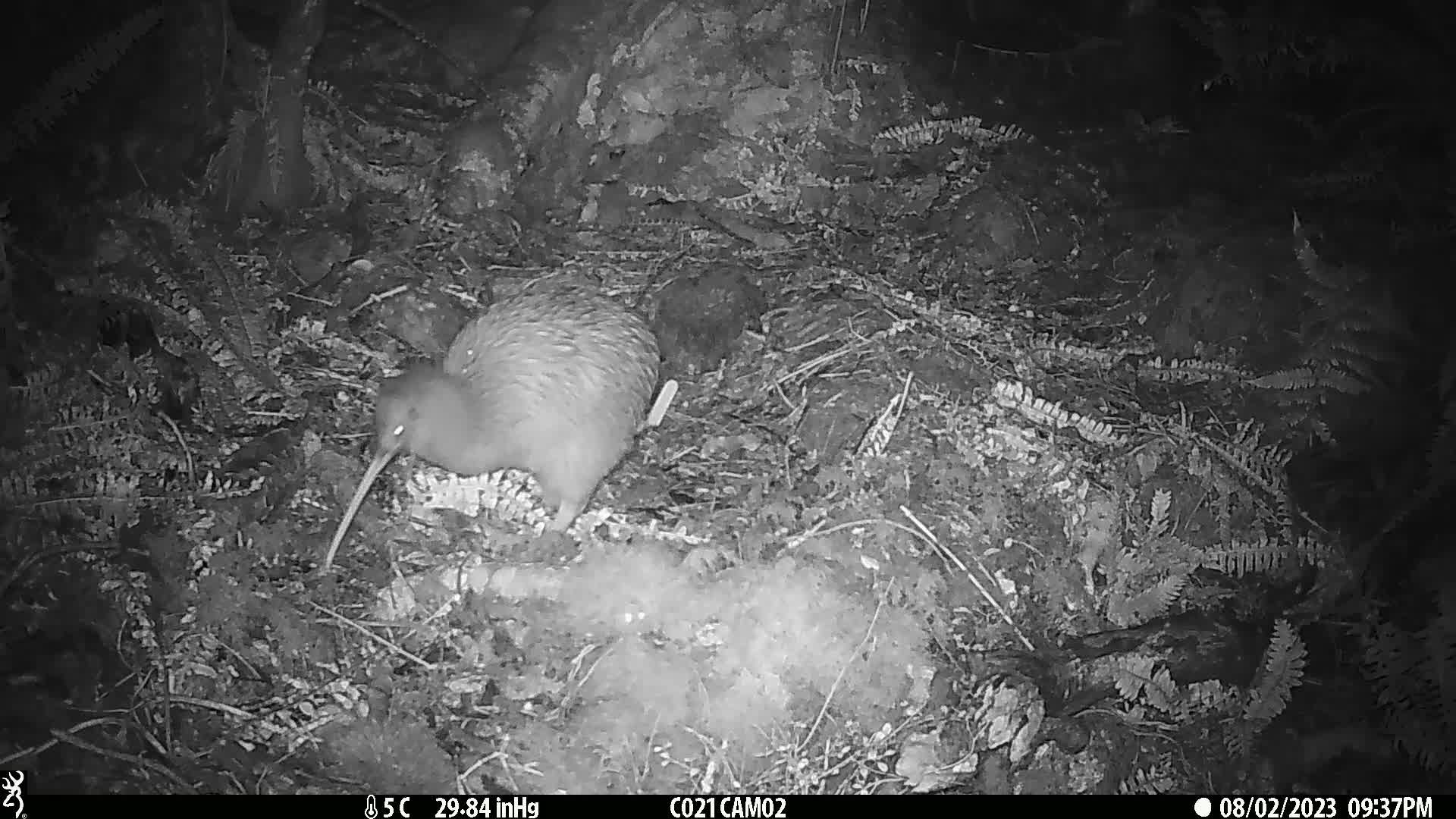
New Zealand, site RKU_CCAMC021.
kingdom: Animalia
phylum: Chordata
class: Aves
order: Apterygiformes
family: Apterygidae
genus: Apteryx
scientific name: Apteryx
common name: kiwi